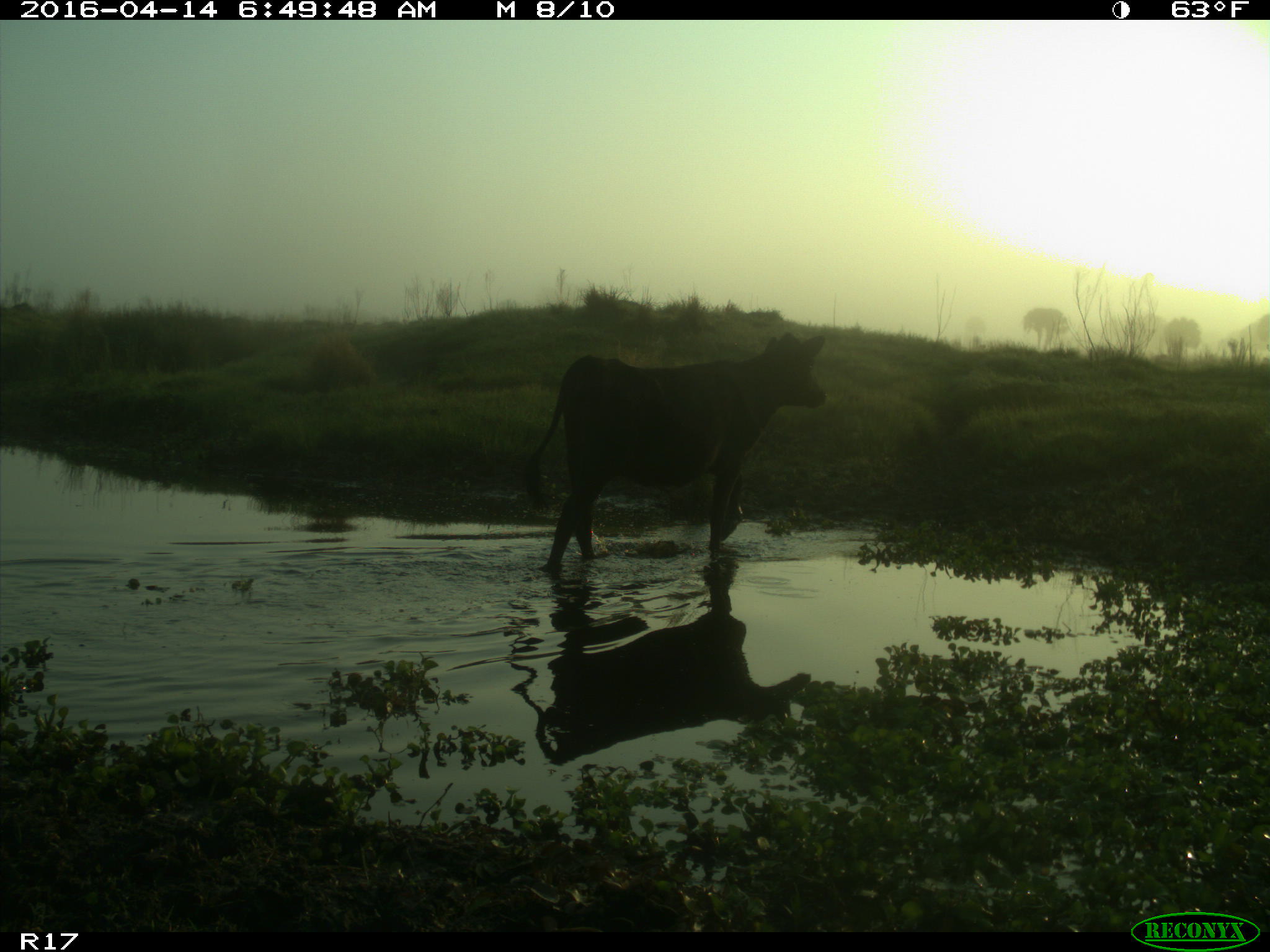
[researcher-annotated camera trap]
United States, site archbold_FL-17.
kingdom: Animalia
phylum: Chordata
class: Mammalia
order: Artiodactyla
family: Bovidae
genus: Bos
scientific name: Bos taurus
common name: domestic cow